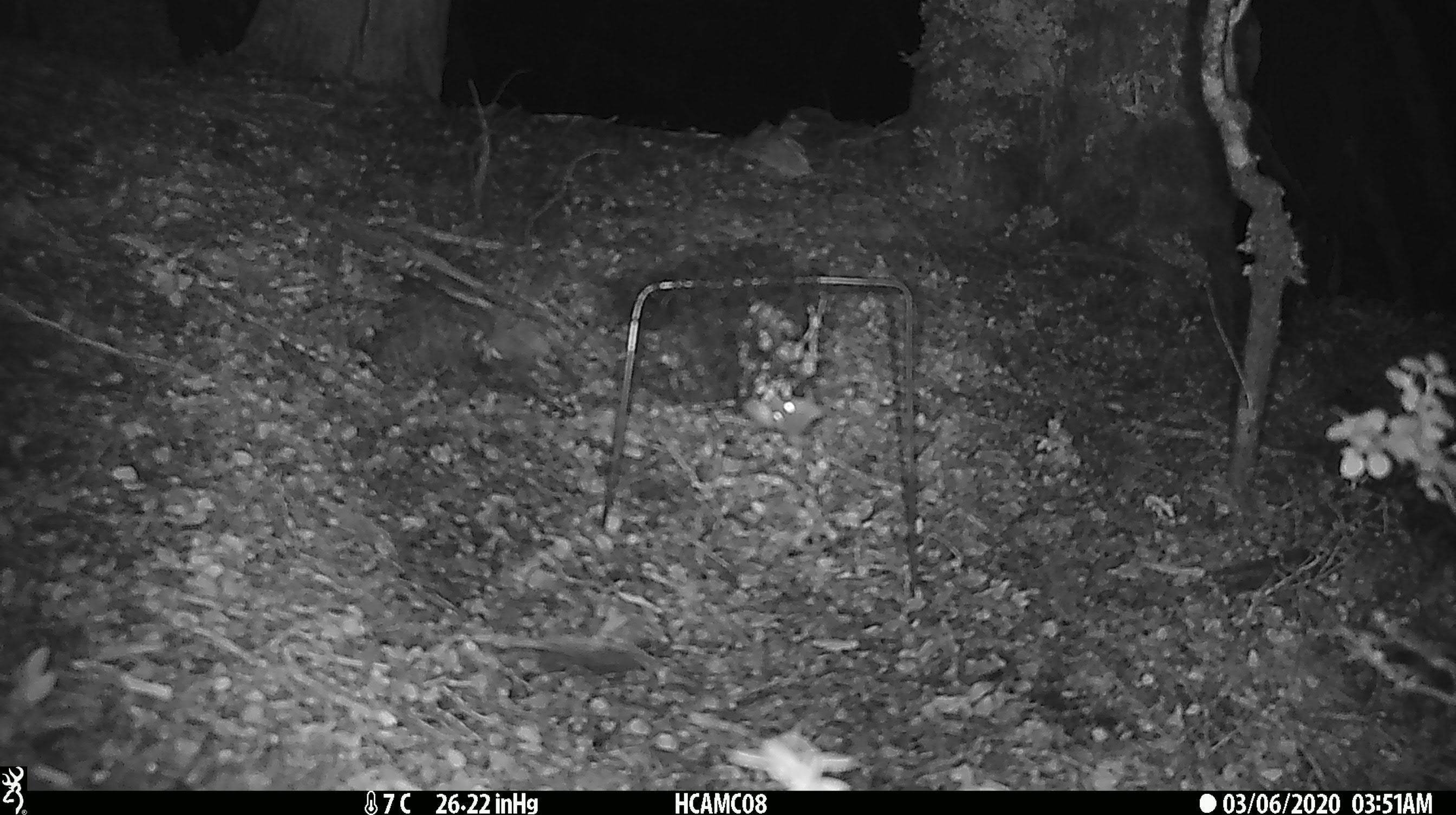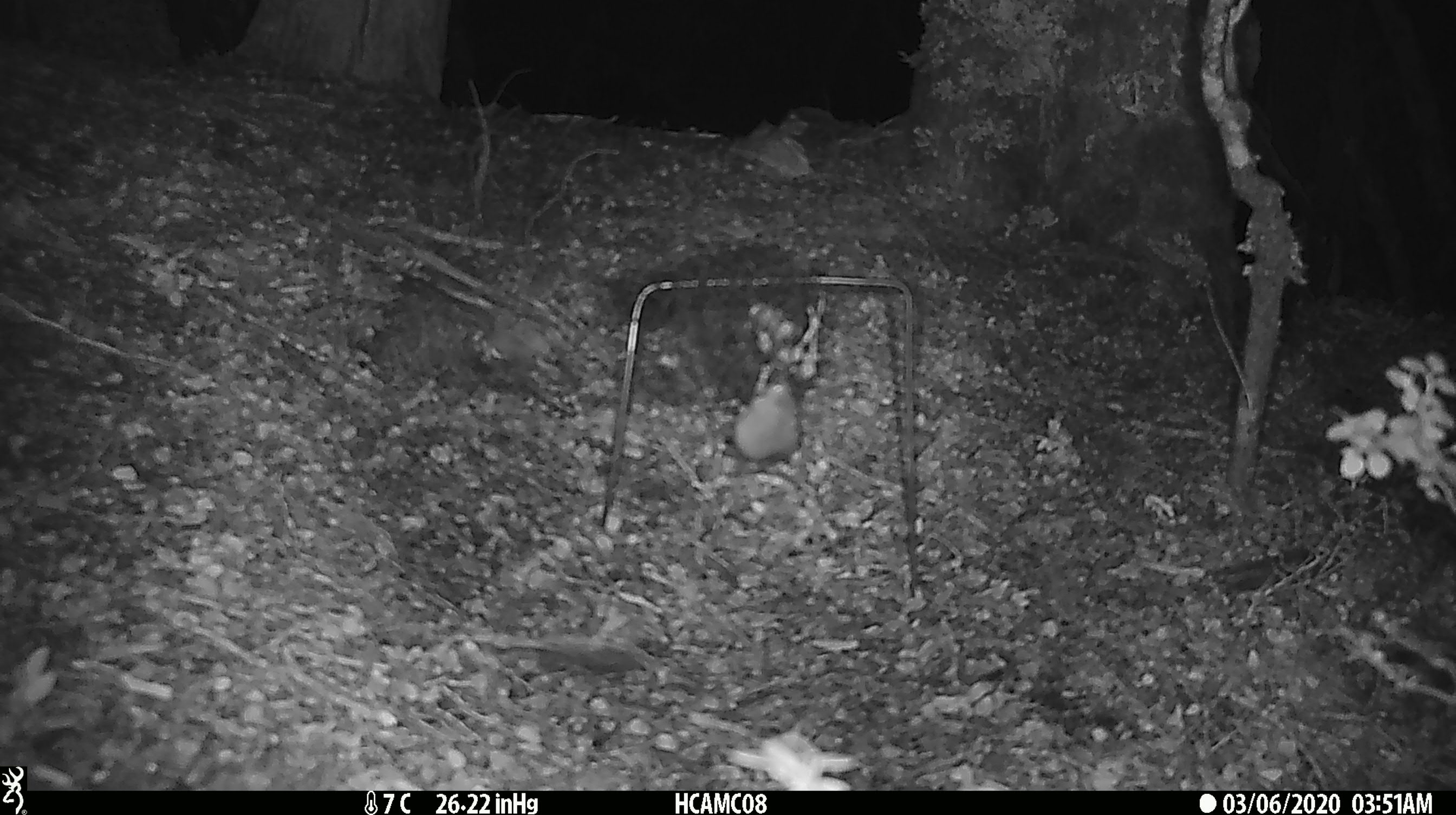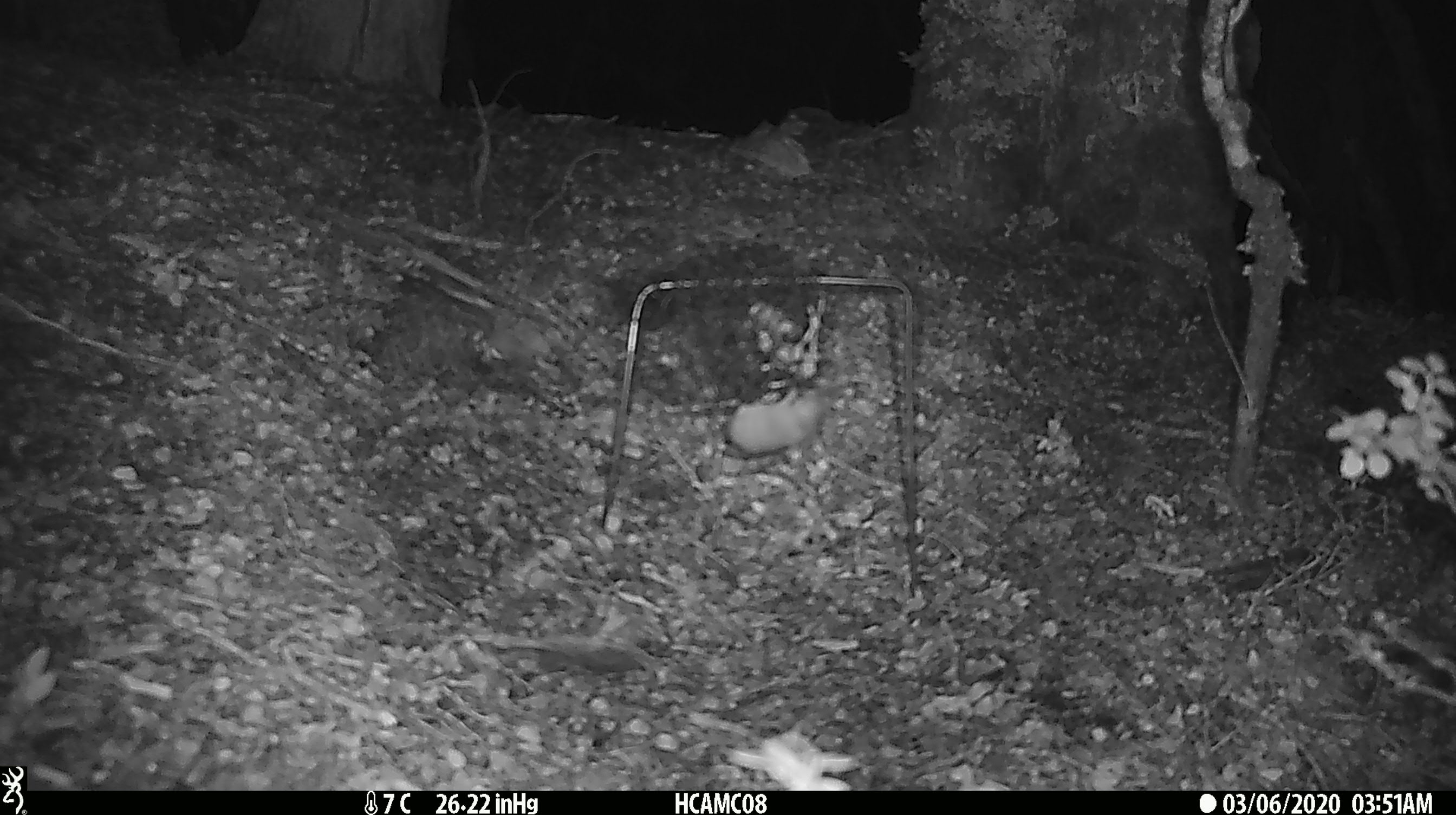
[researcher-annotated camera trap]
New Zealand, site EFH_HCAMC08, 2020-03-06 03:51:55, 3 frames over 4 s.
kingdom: Animalia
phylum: Chordata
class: Mammalia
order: Rodentia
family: Muridae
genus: Mus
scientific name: Mus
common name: mouse